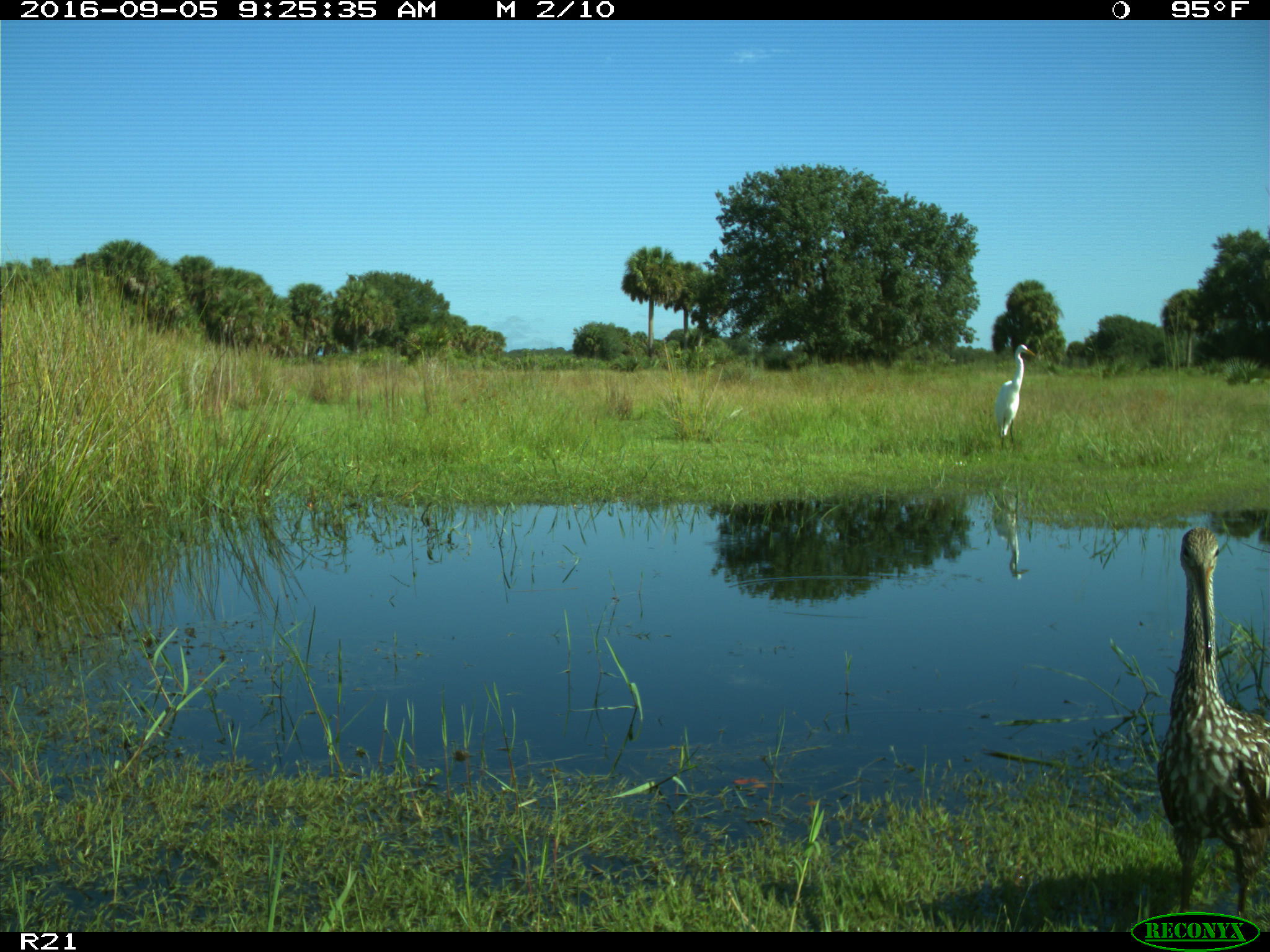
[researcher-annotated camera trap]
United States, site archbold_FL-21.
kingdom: Animalia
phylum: Chordata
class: Aves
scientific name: Aves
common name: birds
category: unidentified bird